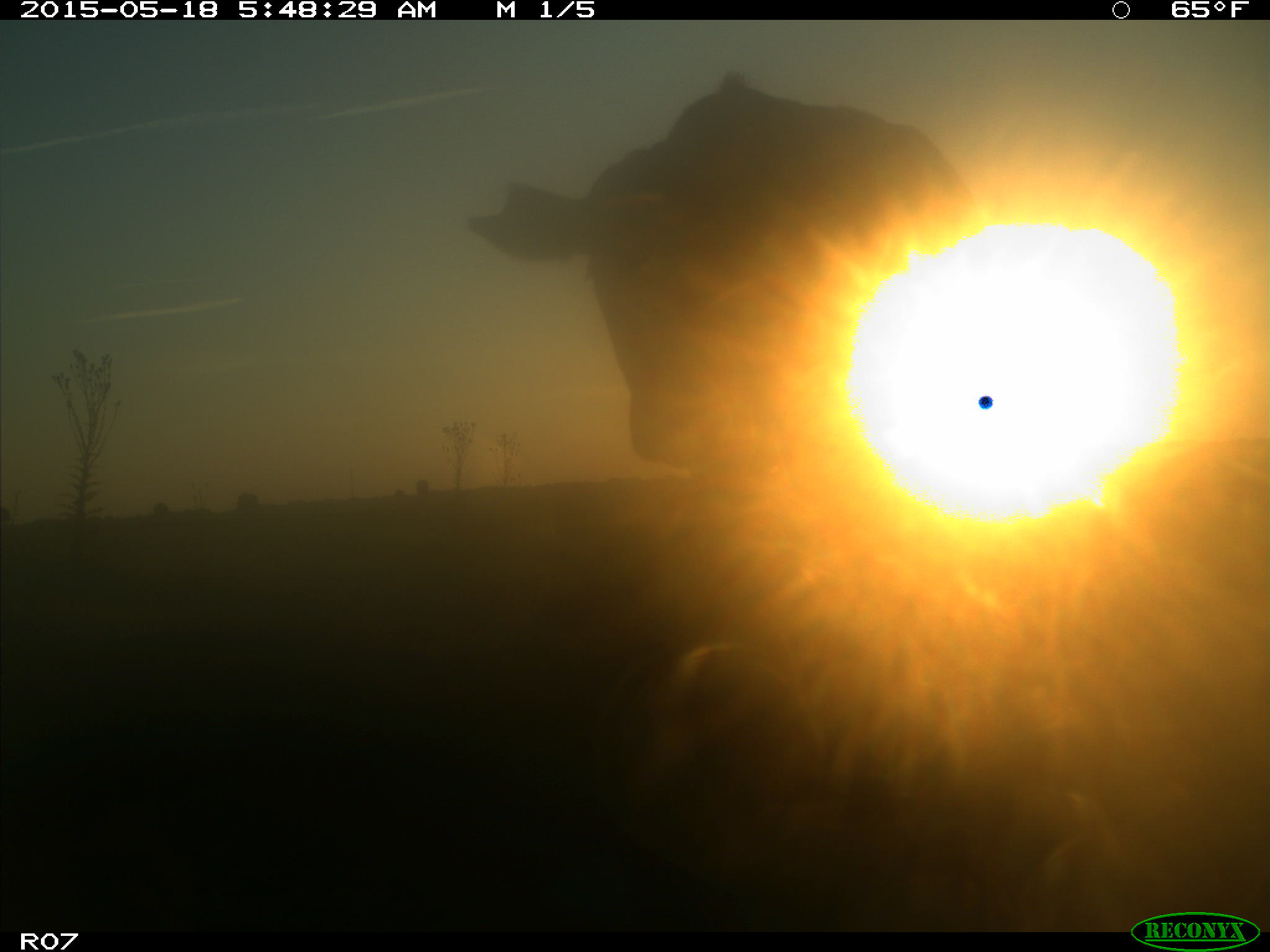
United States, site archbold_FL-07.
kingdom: Animalia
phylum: Chordata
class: Mammalia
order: Artiodactyla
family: Bovidae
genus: Bos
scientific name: Bos taurus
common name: domestic cow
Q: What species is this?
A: Bos taurus (domestic cow).